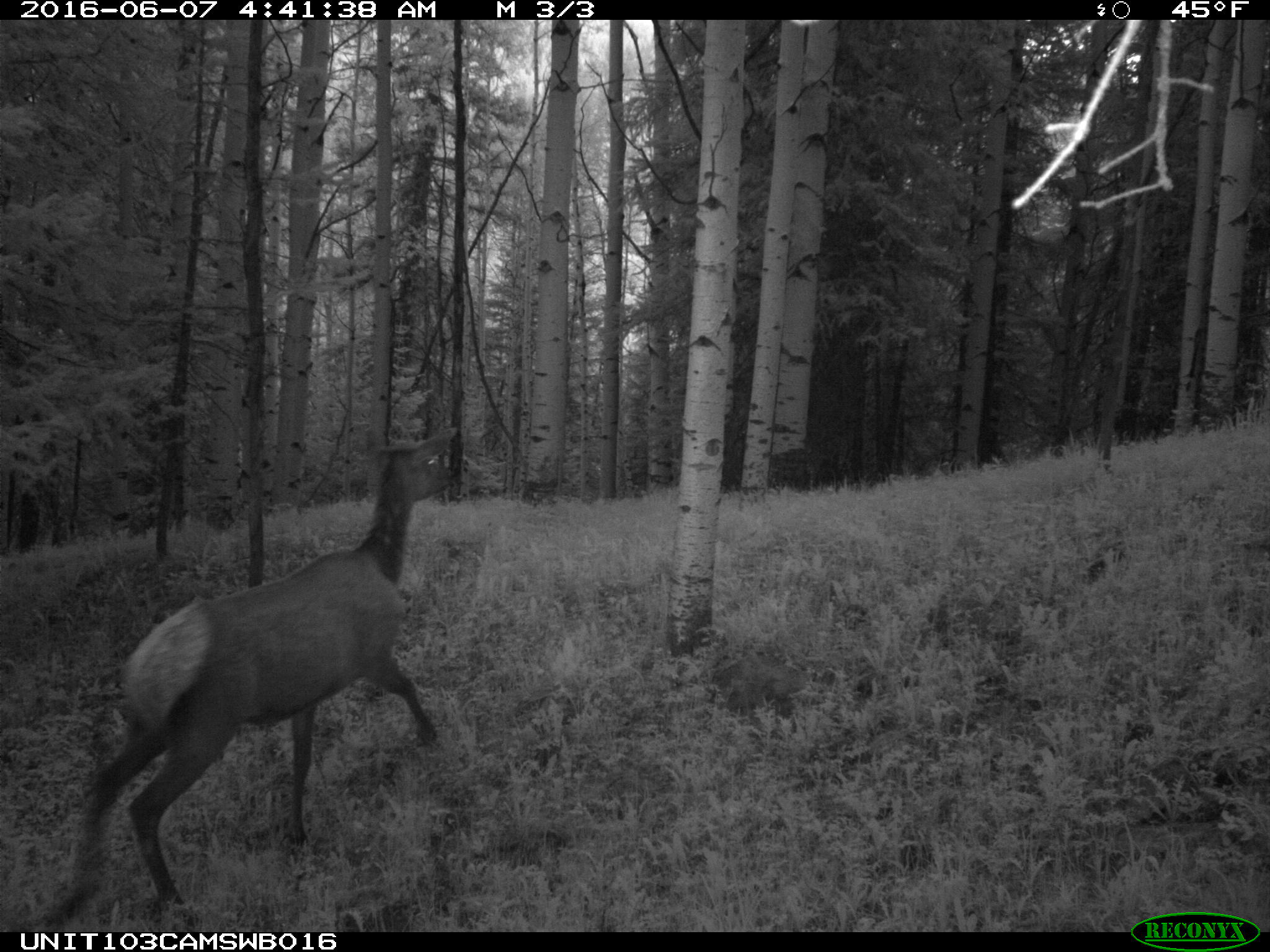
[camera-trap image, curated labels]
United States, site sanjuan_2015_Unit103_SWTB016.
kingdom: Animalia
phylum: Chordata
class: Mammalia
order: Artiodactyla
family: Cervidae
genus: Cervus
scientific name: Cervus elaphus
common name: red deer